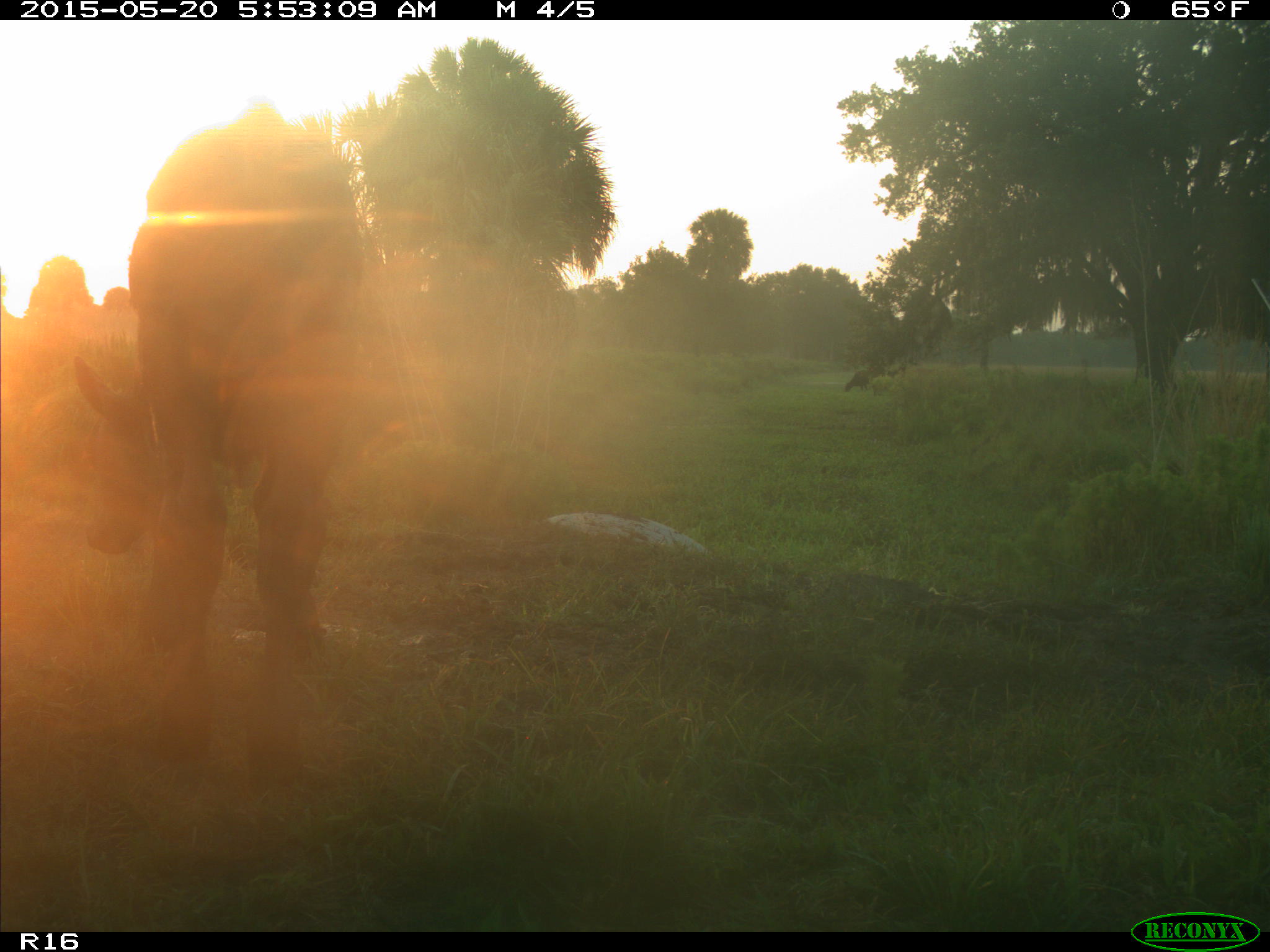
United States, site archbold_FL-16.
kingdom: Animalia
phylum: Chordata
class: Mammalia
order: Artiodactyla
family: Bovidae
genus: Bos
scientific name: Bos taurus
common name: domestic cow